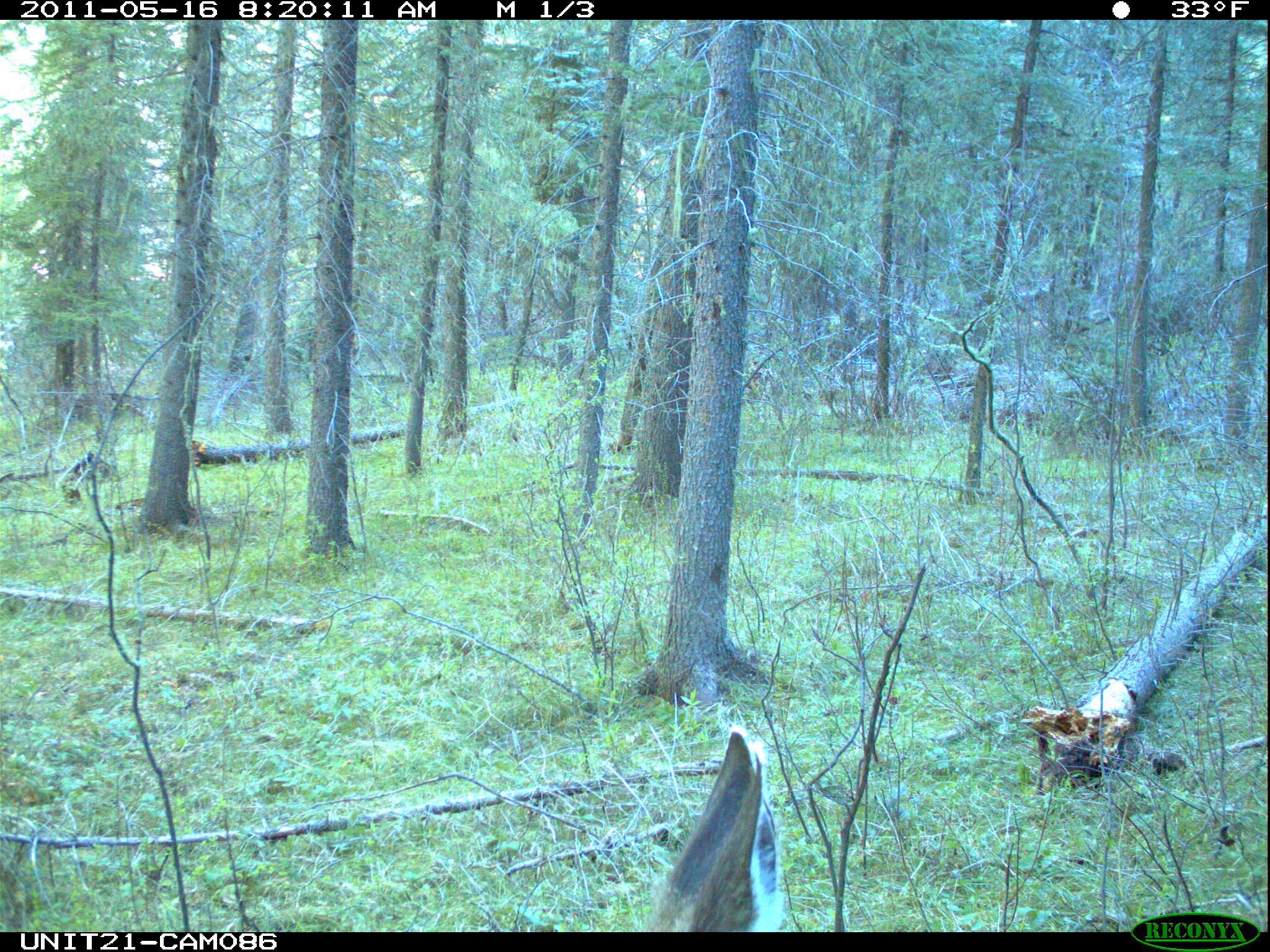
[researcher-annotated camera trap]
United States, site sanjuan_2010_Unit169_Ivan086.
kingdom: Animalia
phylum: Chordata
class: Mammalia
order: Artiodactyla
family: Cervidae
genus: Odocoileus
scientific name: Odocoileus hemionus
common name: mule deer